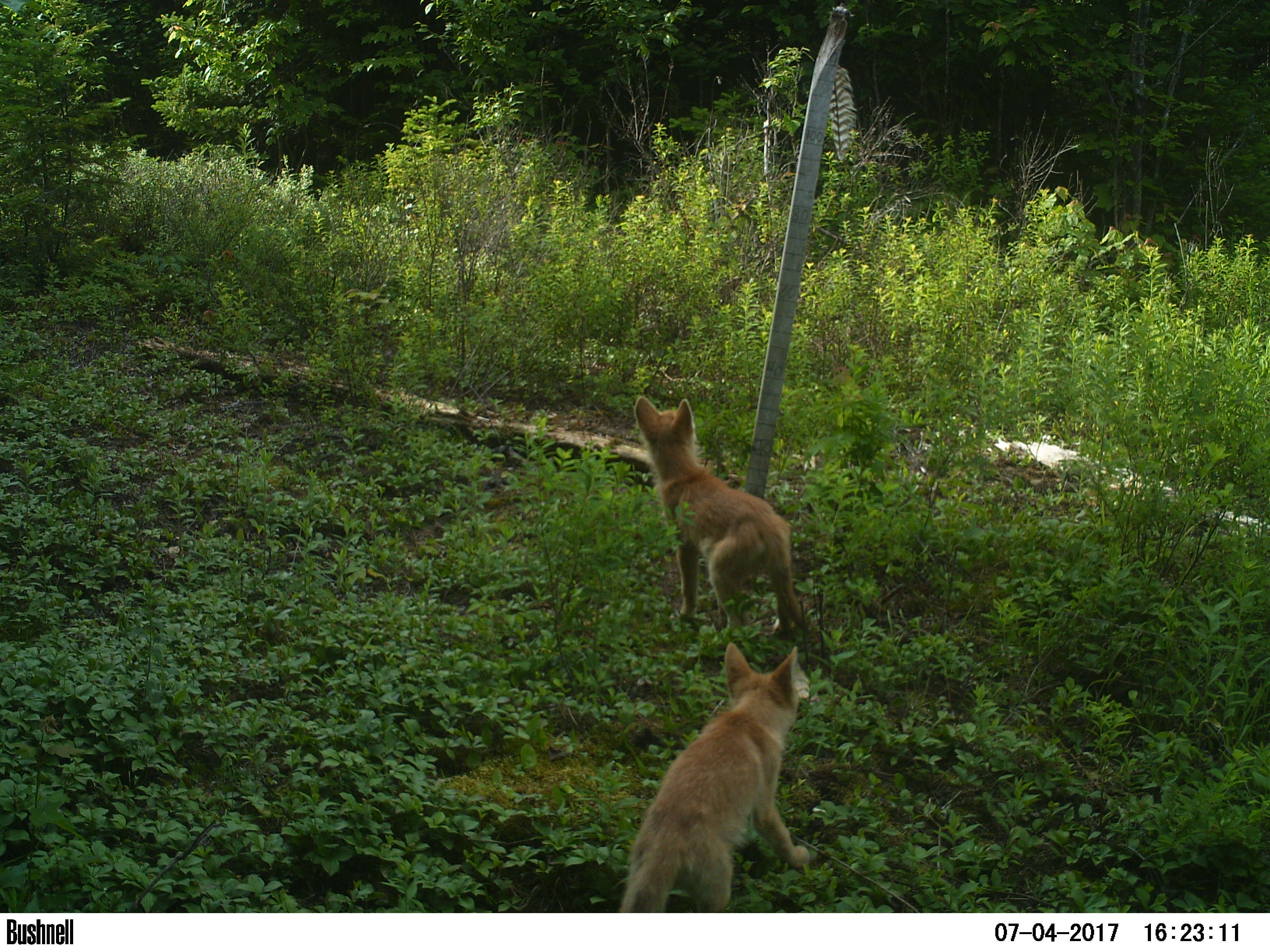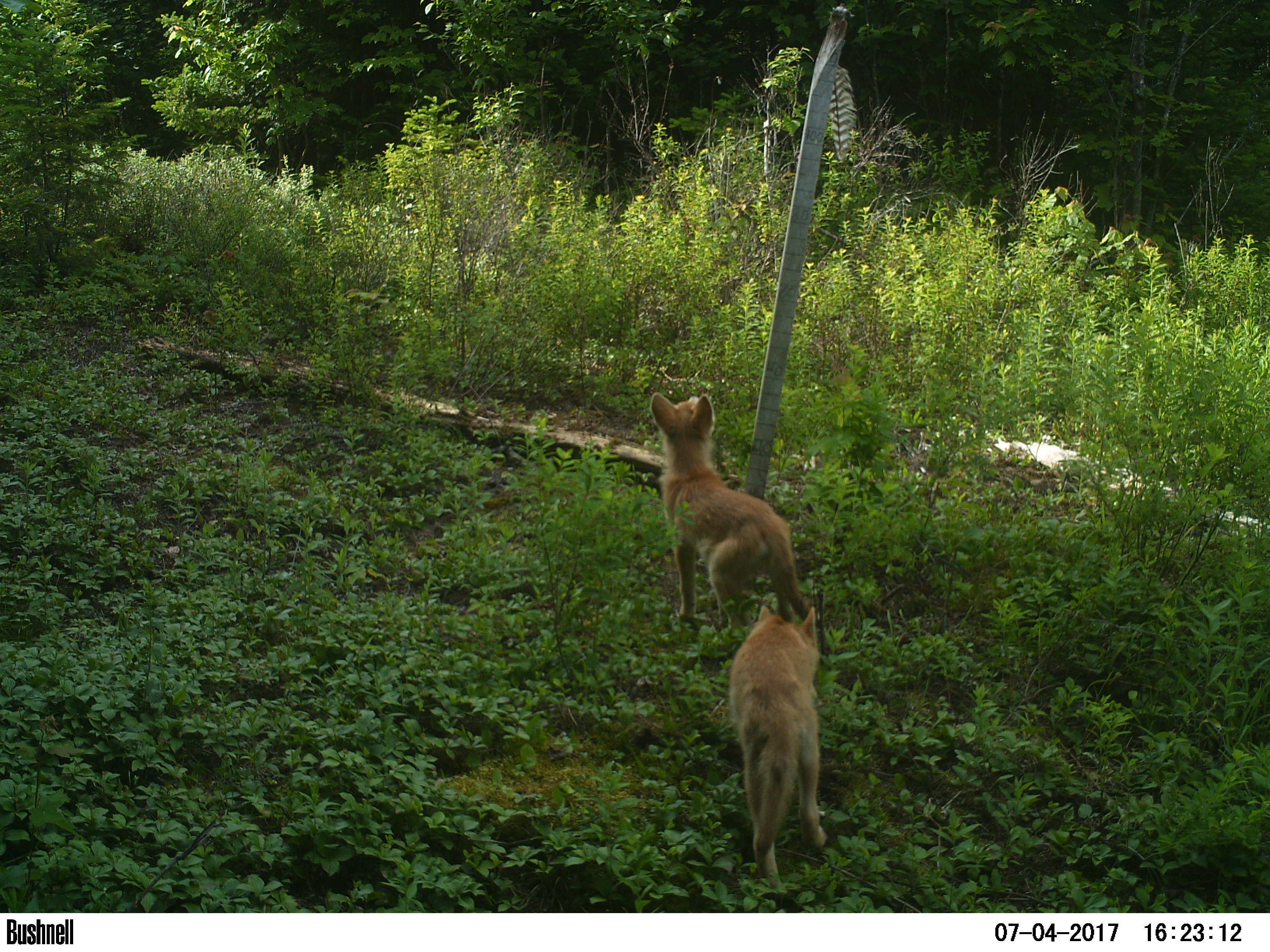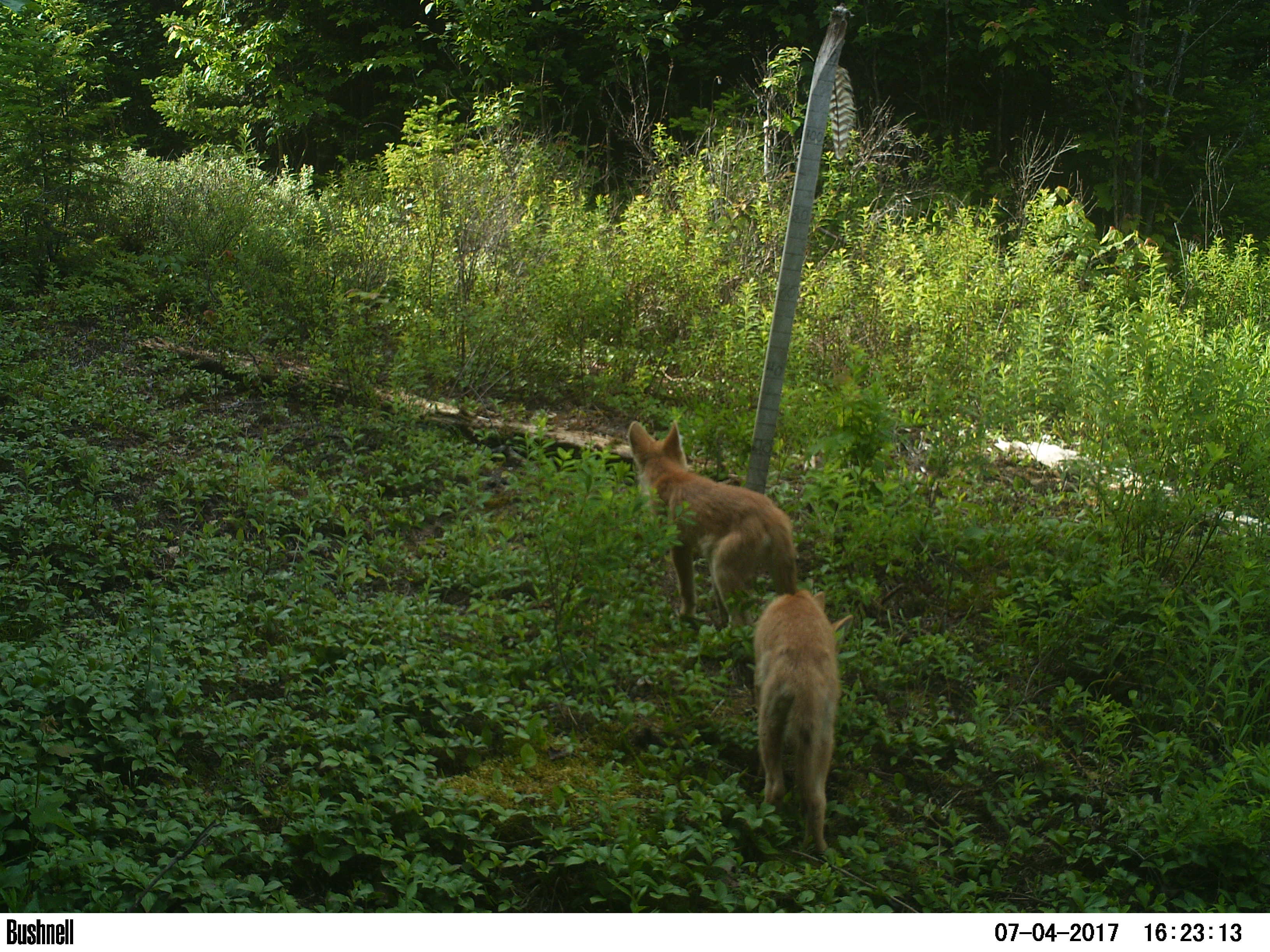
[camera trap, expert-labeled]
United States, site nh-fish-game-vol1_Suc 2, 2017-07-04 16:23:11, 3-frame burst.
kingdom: Animalia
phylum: Chordata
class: Mammalia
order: Carnivora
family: Canidae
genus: Canis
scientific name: Canis latrans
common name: coyote